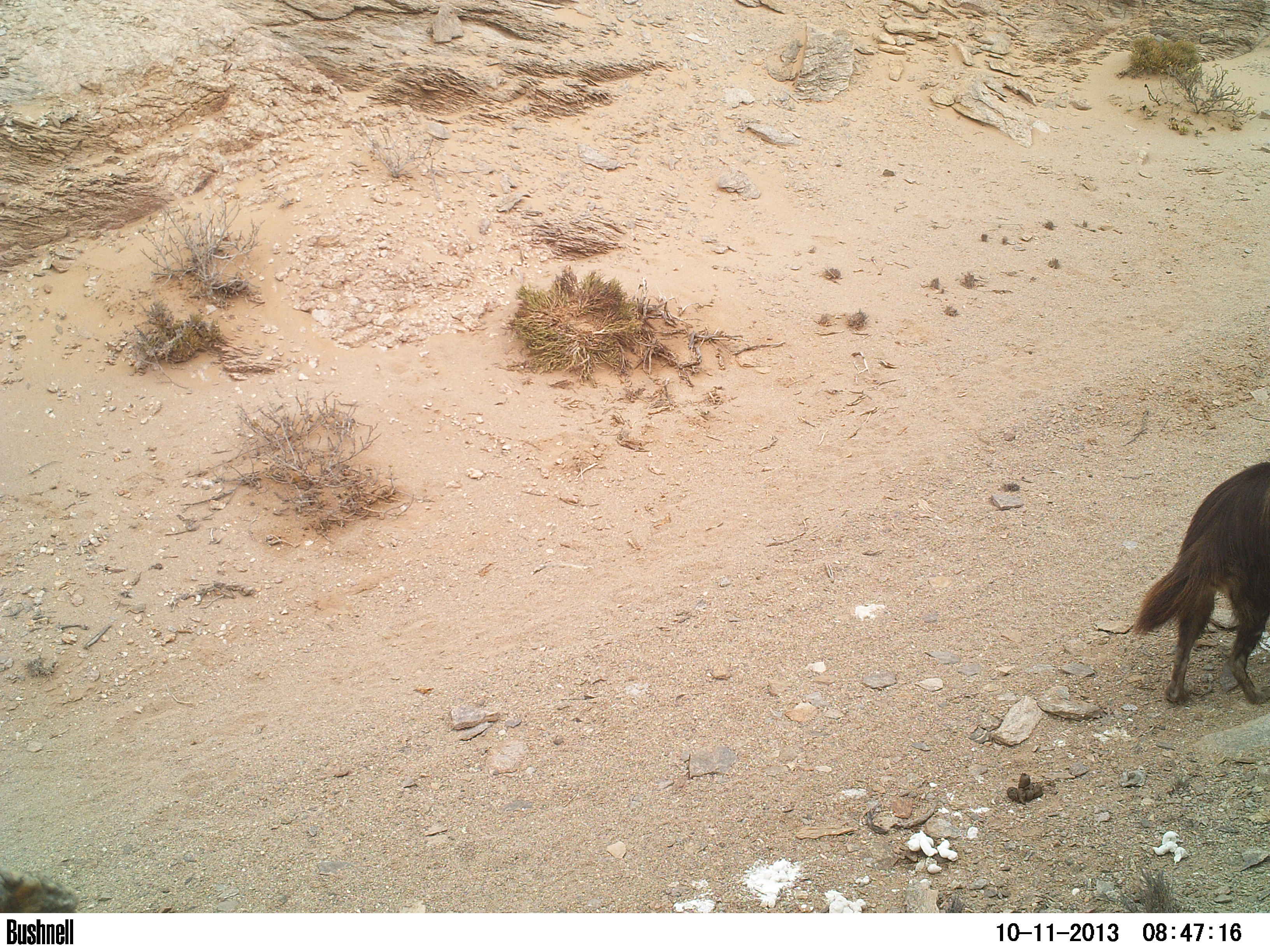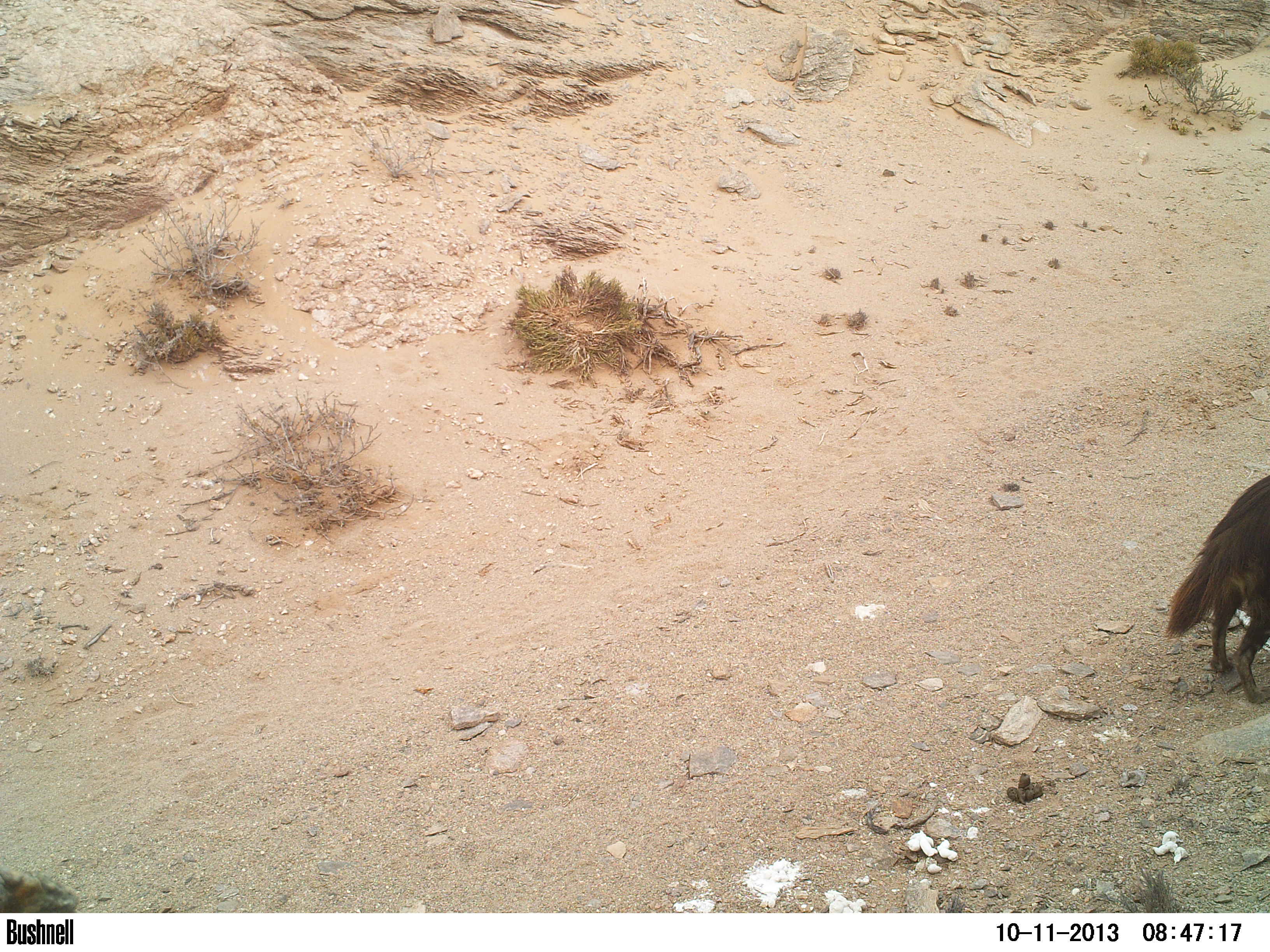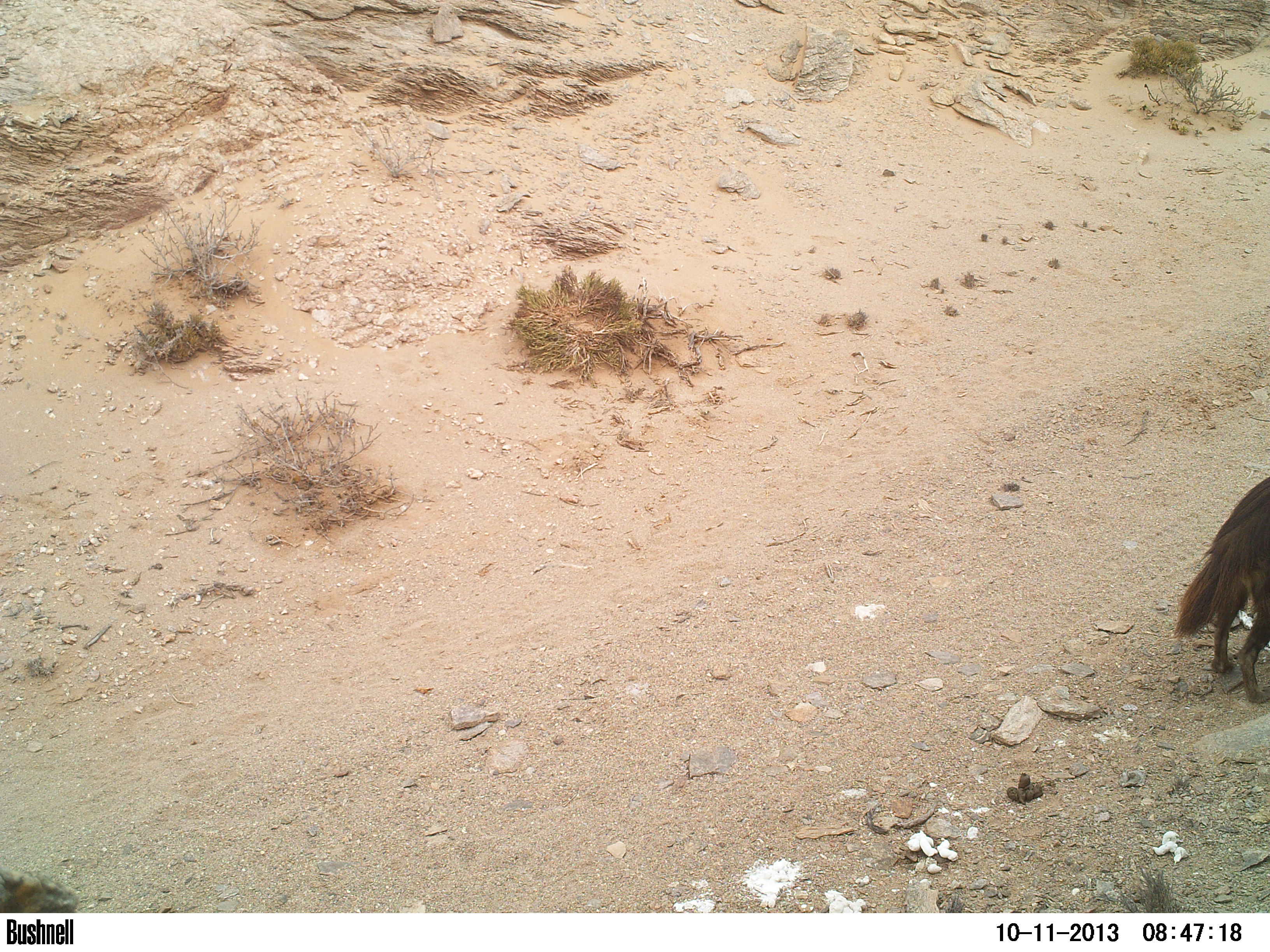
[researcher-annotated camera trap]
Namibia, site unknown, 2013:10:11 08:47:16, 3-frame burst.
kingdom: Animalia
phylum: Chordata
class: Mammalia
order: Carnivora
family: Hyaenidae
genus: Parahyaena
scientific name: Parahyaena brunnea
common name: brown hyena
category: hyaena brunnea